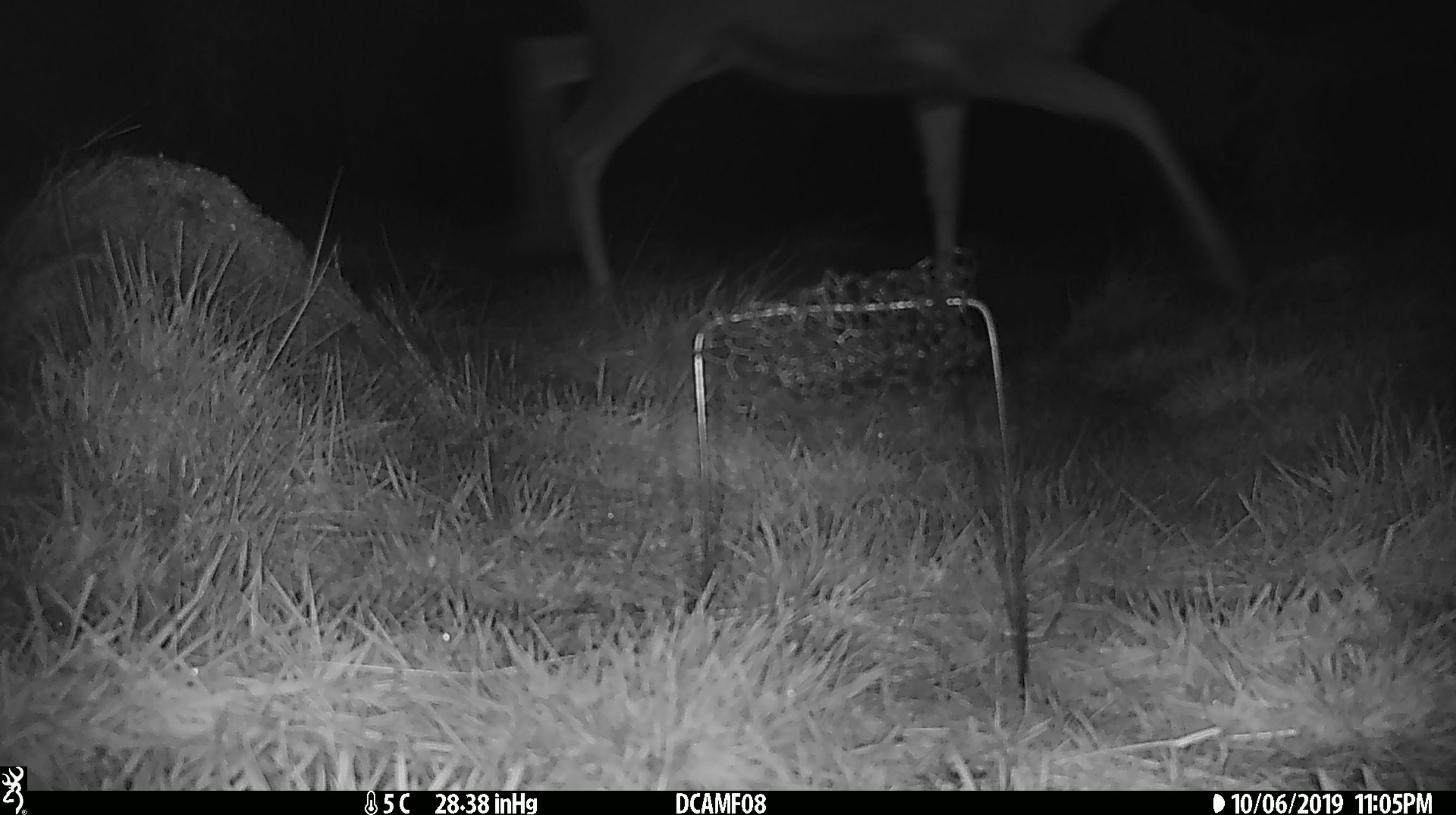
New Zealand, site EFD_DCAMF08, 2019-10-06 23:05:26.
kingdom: Animalia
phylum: Chordata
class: Mammalia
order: Artiodactyla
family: Cervidae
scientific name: Cervidae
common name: deer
Deer (Cervidae).